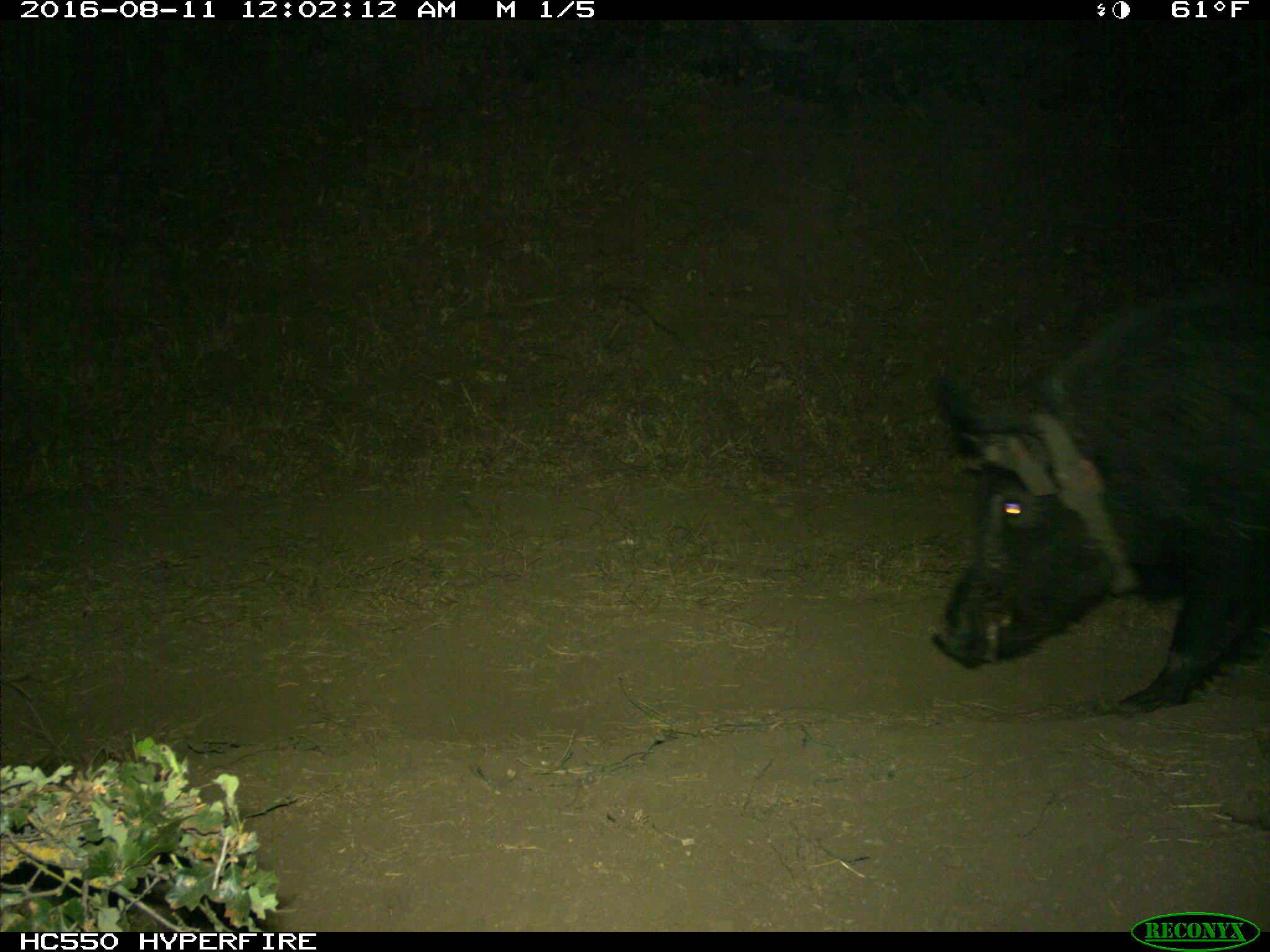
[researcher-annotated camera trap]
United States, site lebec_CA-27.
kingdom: Animalia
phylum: Chordata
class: Mammalia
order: Artiodactyla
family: Suidae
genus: Sus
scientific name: Sus scrofa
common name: wild boar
Sus scrofa (wild boar).